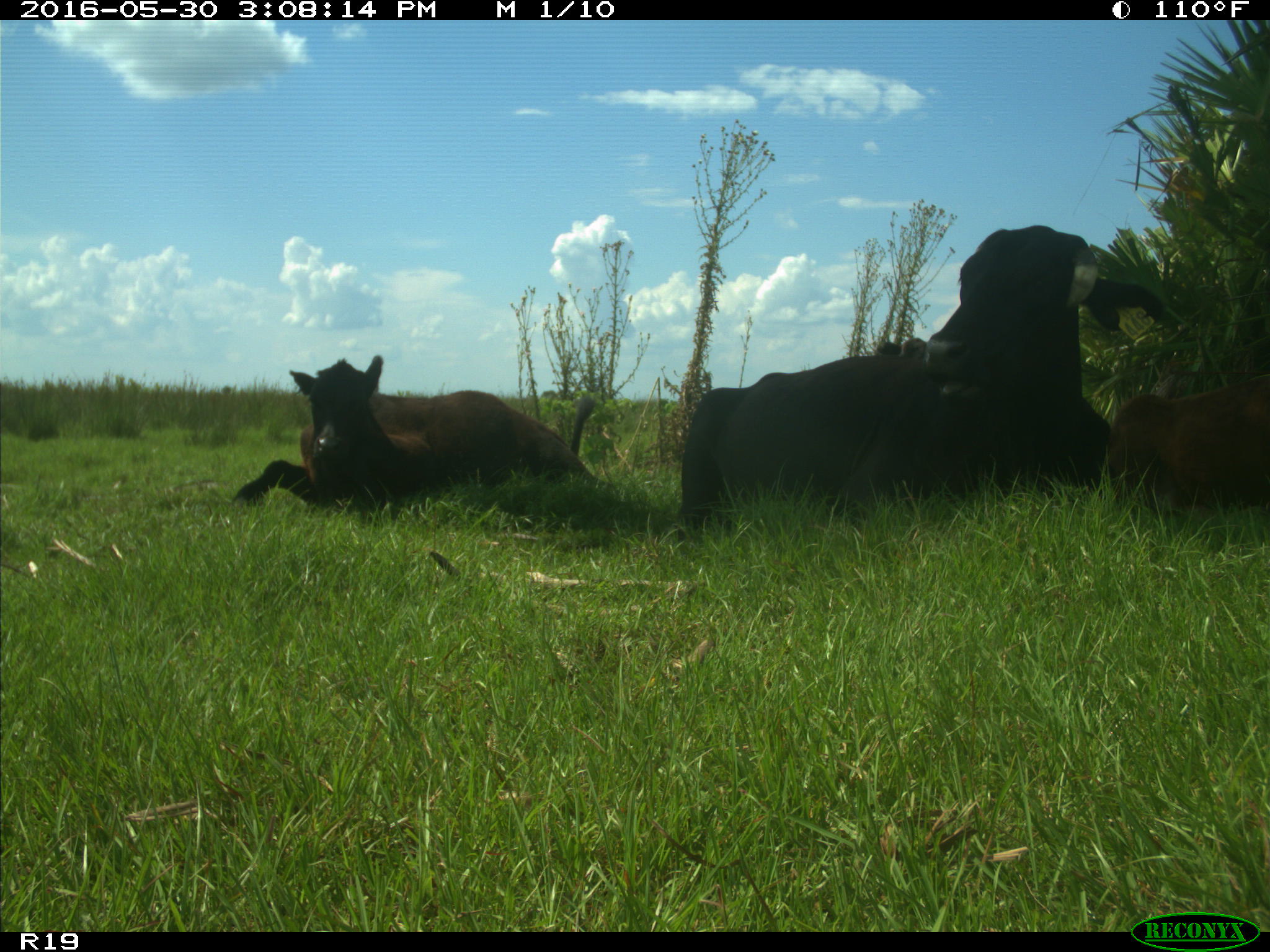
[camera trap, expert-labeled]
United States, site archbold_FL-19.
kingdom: Animalia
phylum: Chordata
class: Mammalia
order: Artiodactyla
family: Bovidae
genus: Bos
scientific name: Bos taurus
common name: domestic cow